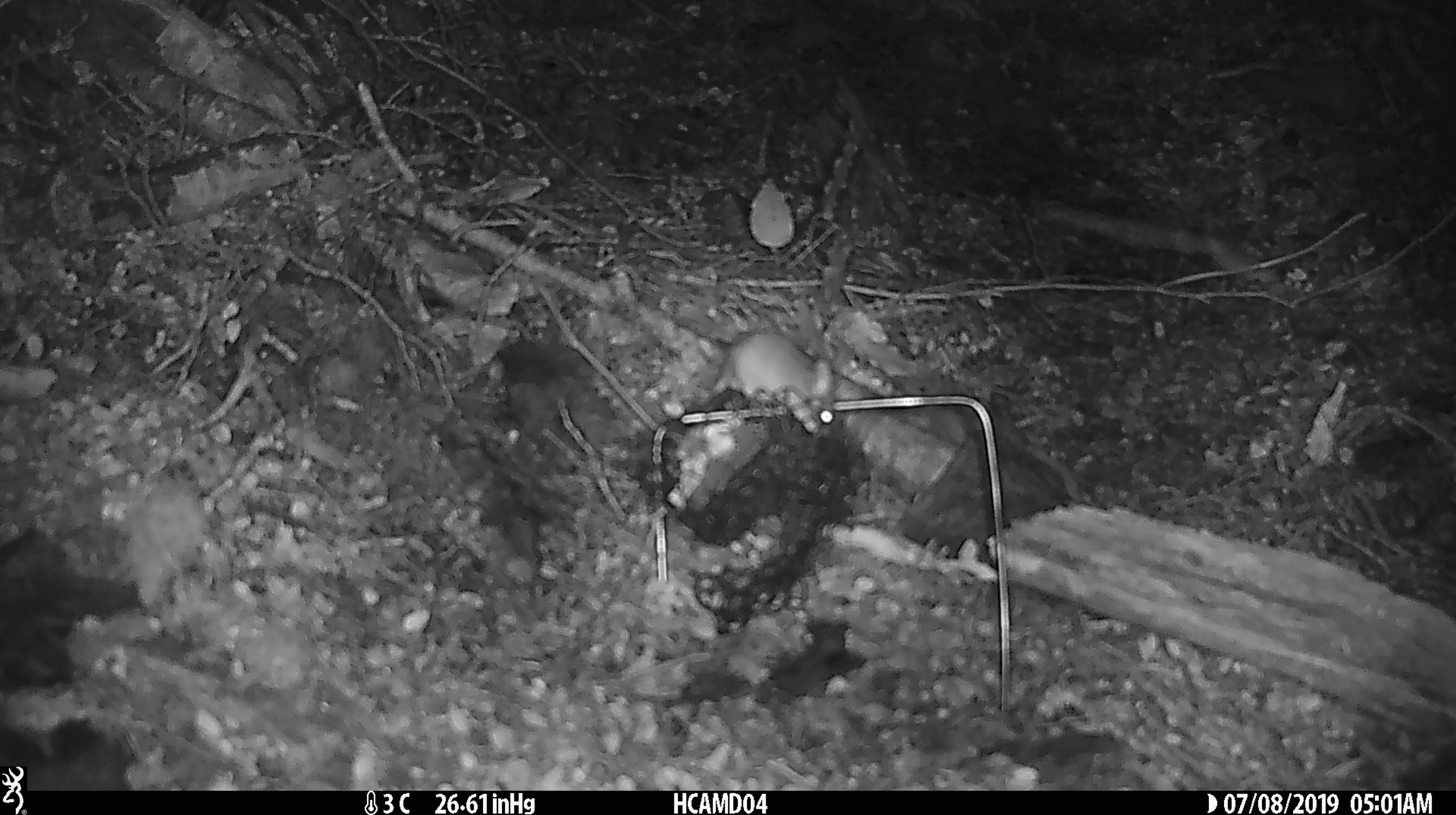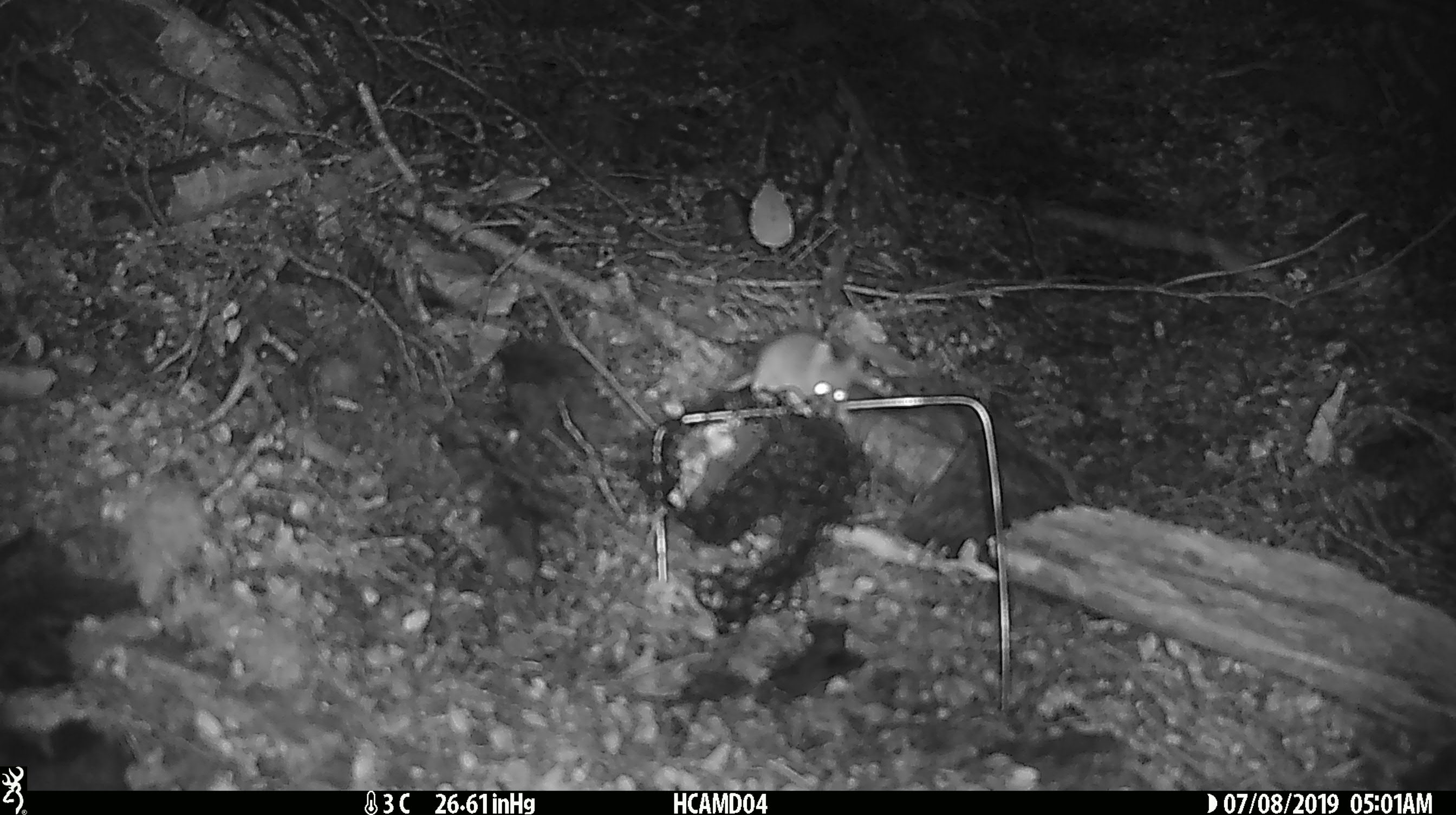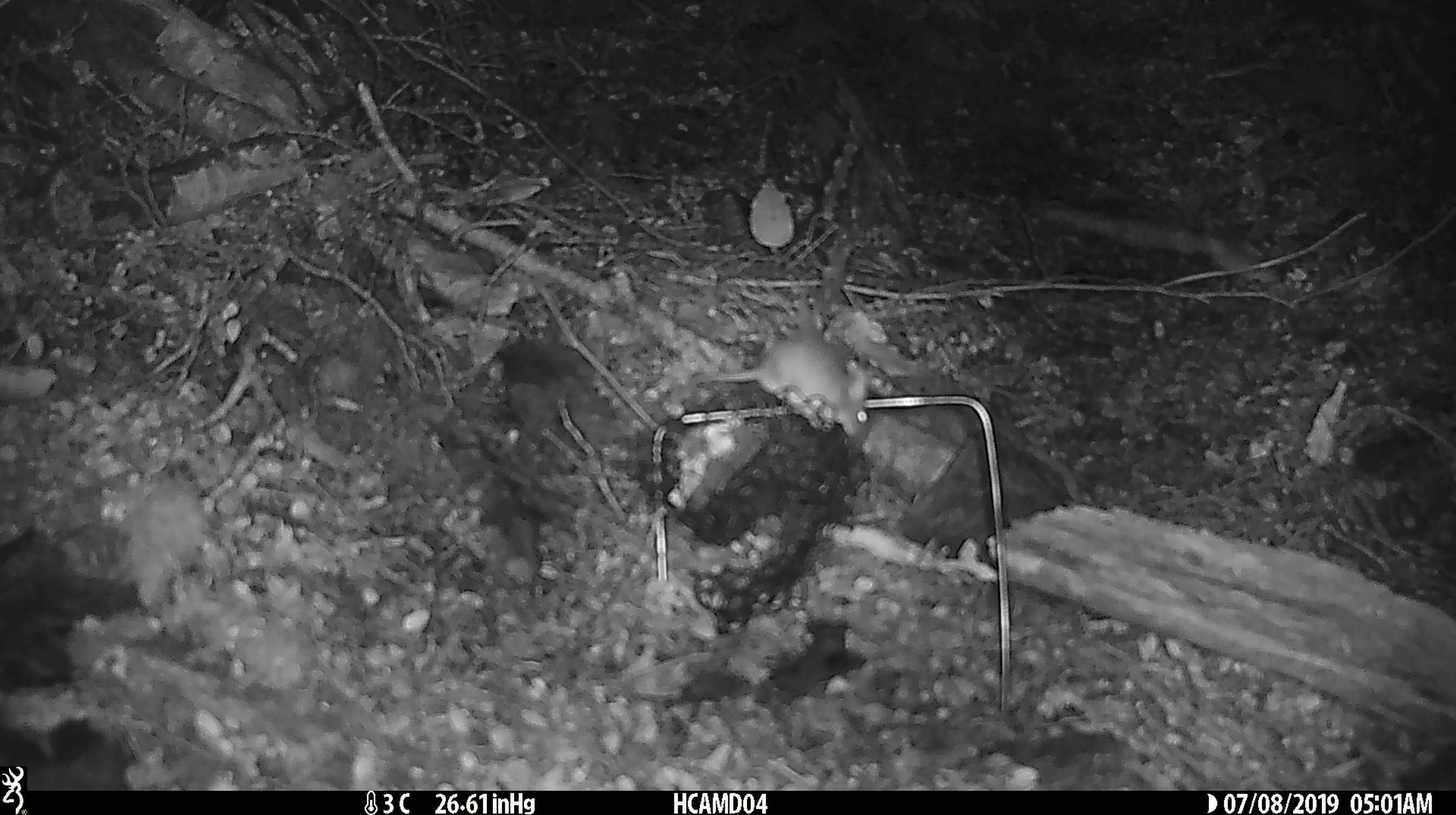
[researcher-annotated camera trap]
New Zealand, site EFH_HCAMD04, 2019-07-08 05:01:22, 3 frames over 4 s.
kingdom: Animalia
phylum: Chordata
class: Mammalia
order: Rodentia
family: Muridae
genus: Mus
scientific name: Mus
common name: mouse